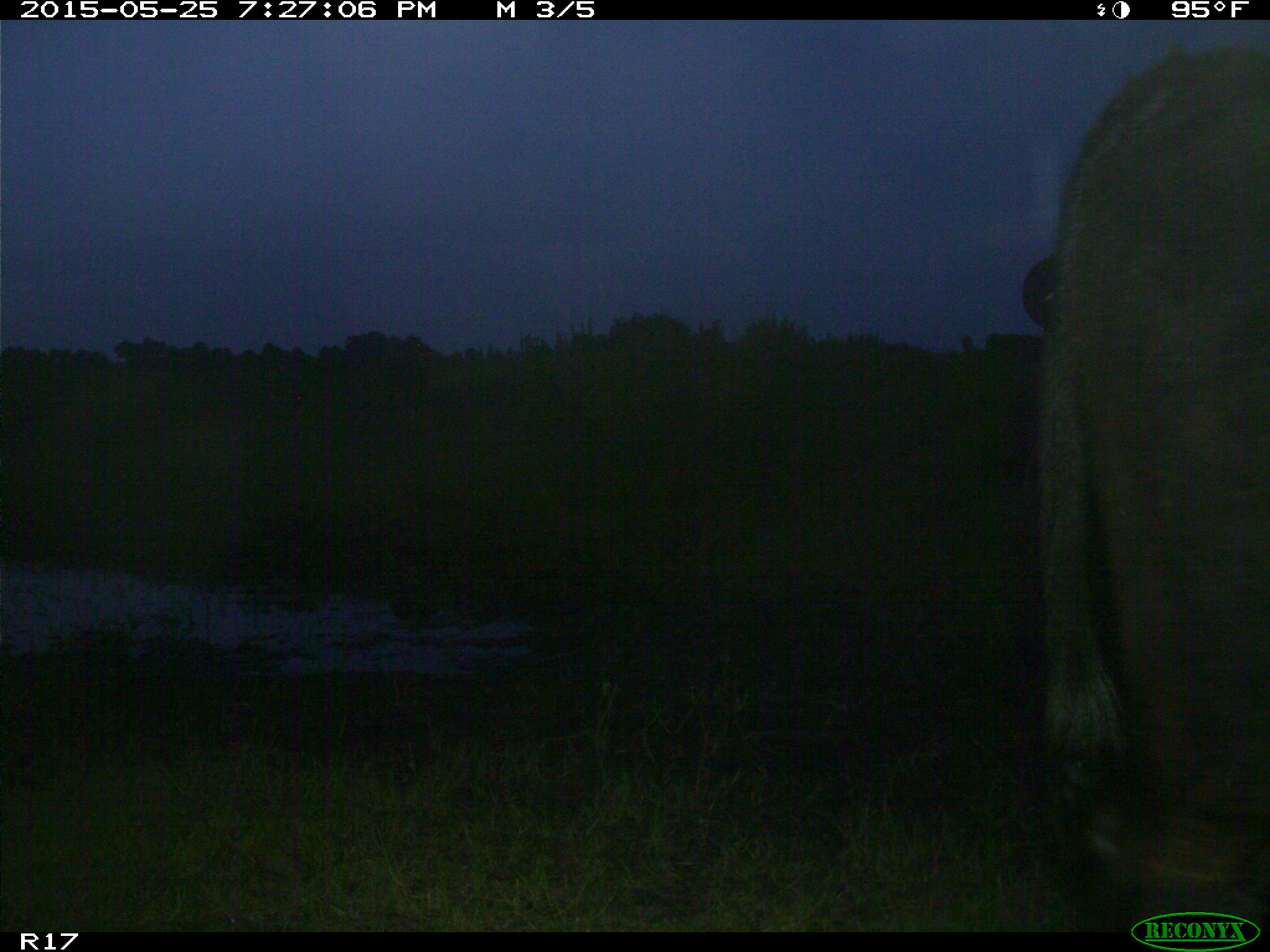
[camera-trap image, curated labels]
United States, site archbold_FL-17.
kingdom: Animalia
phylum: Chordata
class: Mammalia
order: Artiodactyla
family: Bovidae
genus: Bos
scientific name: Bos taurus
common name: domestic cow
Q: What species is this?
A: Bos taurus (domestic cow).